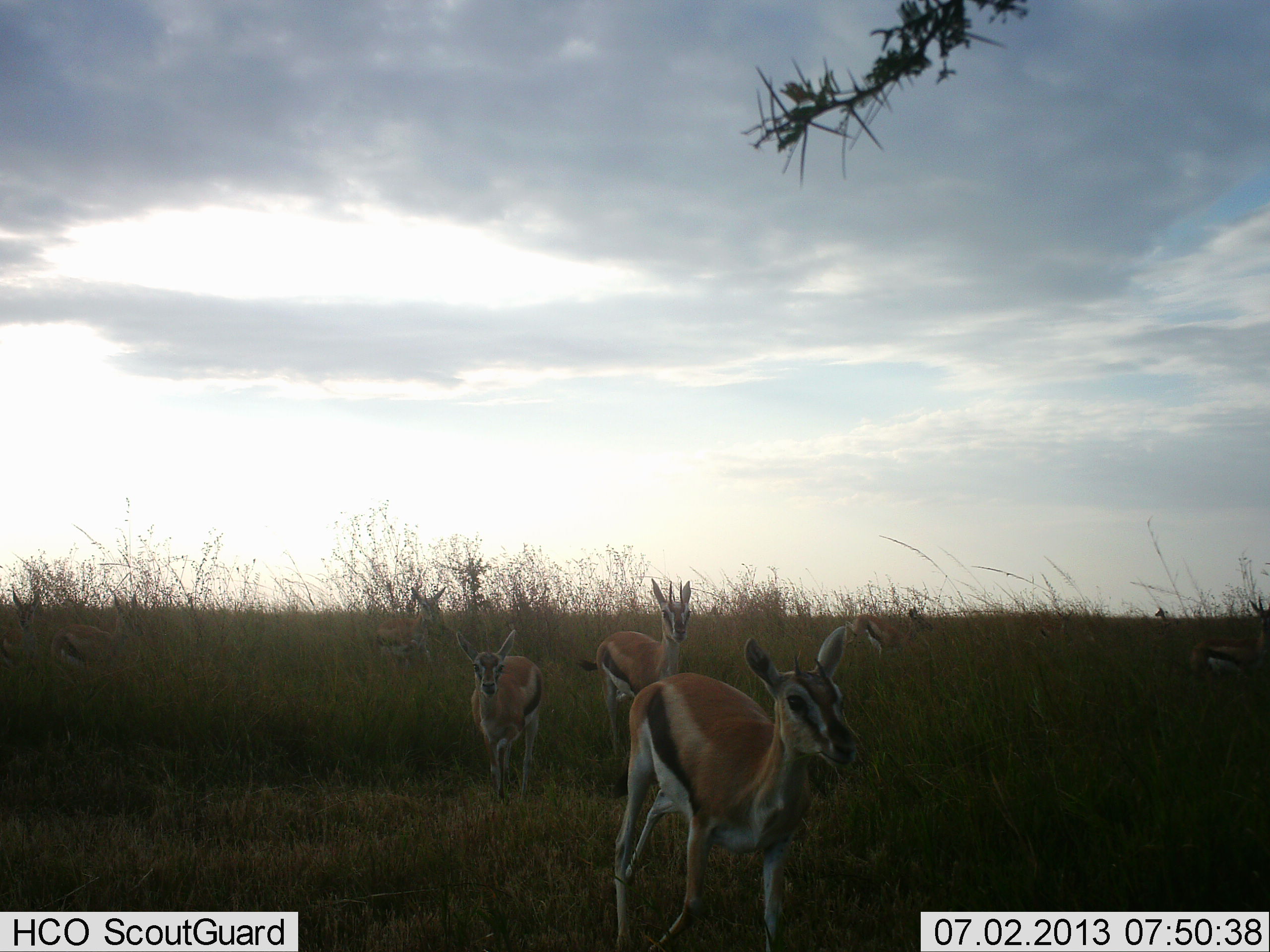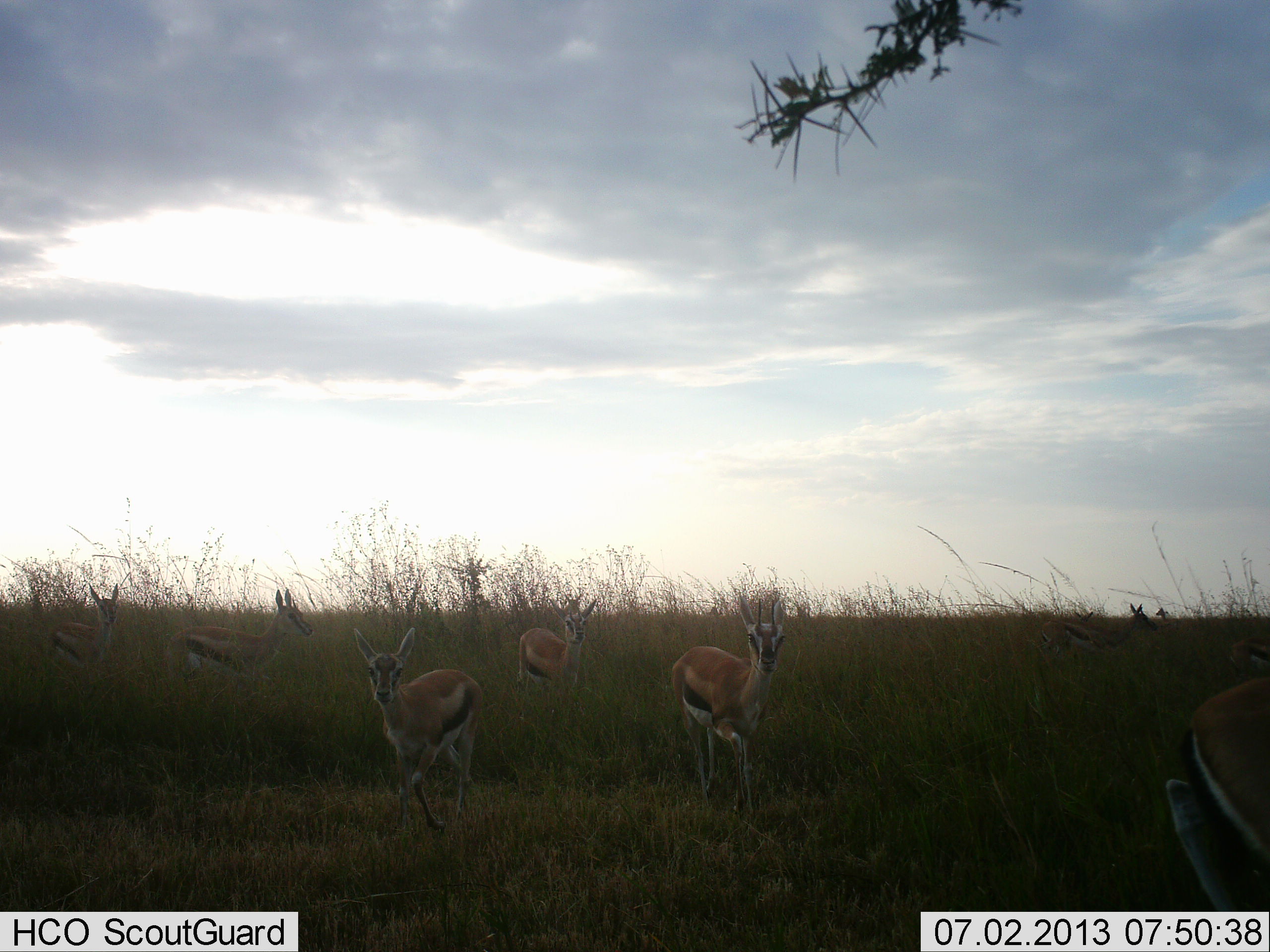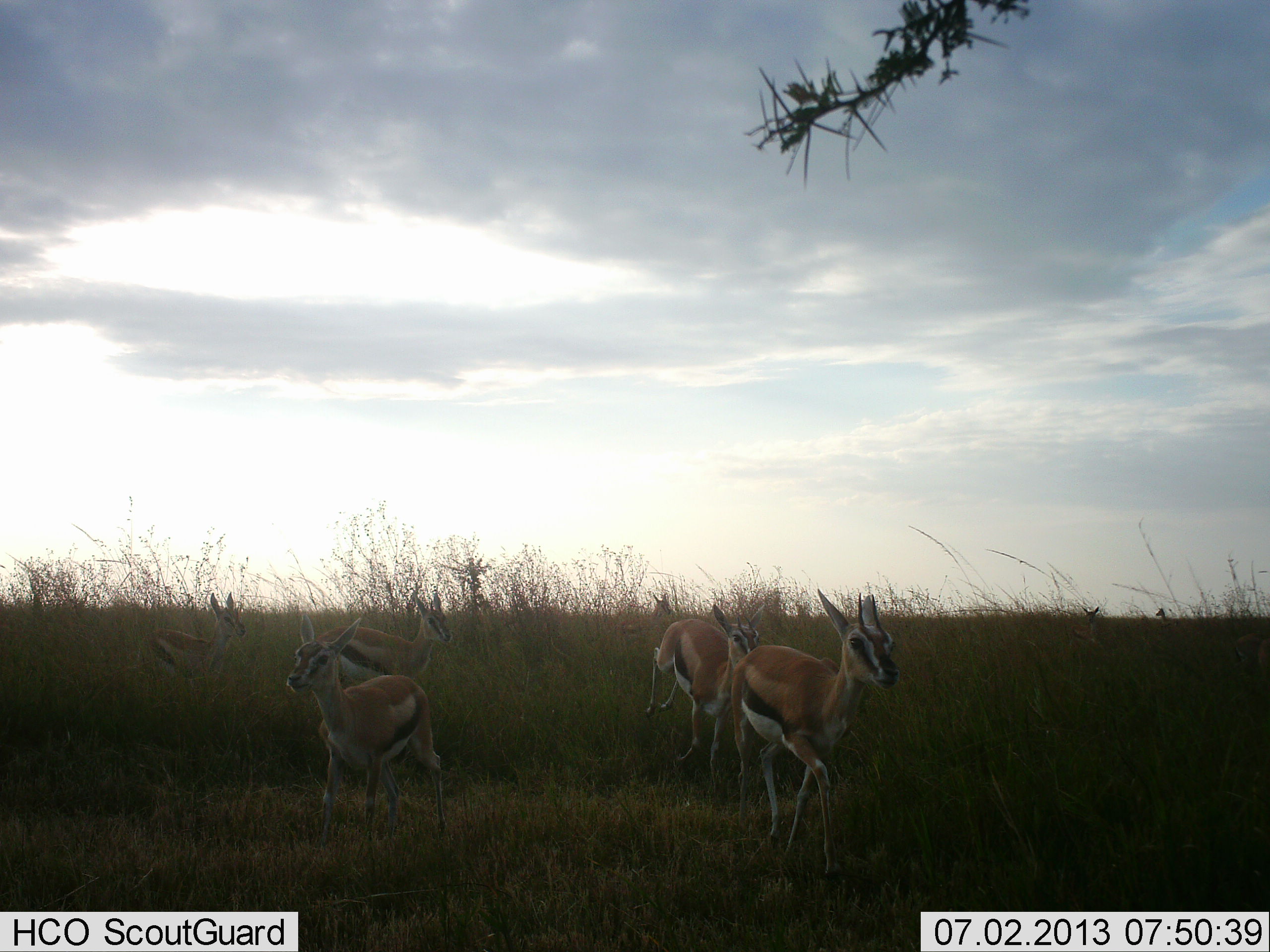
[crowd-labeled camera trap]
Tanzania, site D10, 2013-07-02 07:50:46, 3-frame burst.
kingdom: Animalia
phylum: Chordata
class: Mammalia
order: Artiodactyla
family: Bovidae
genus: Eudorcas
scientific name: Eudorcas thomsonii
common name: thomson's gazelle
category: gazellethomsons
Gazellethomsons (thomson's gazelle) (Eudorcas thomsonii), count 8. Behavior (volunteer vote fractions): standing 11%, resting 0%, moving 100%, interacting 0%. Young present (vote fraction): 11%. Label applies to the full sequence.